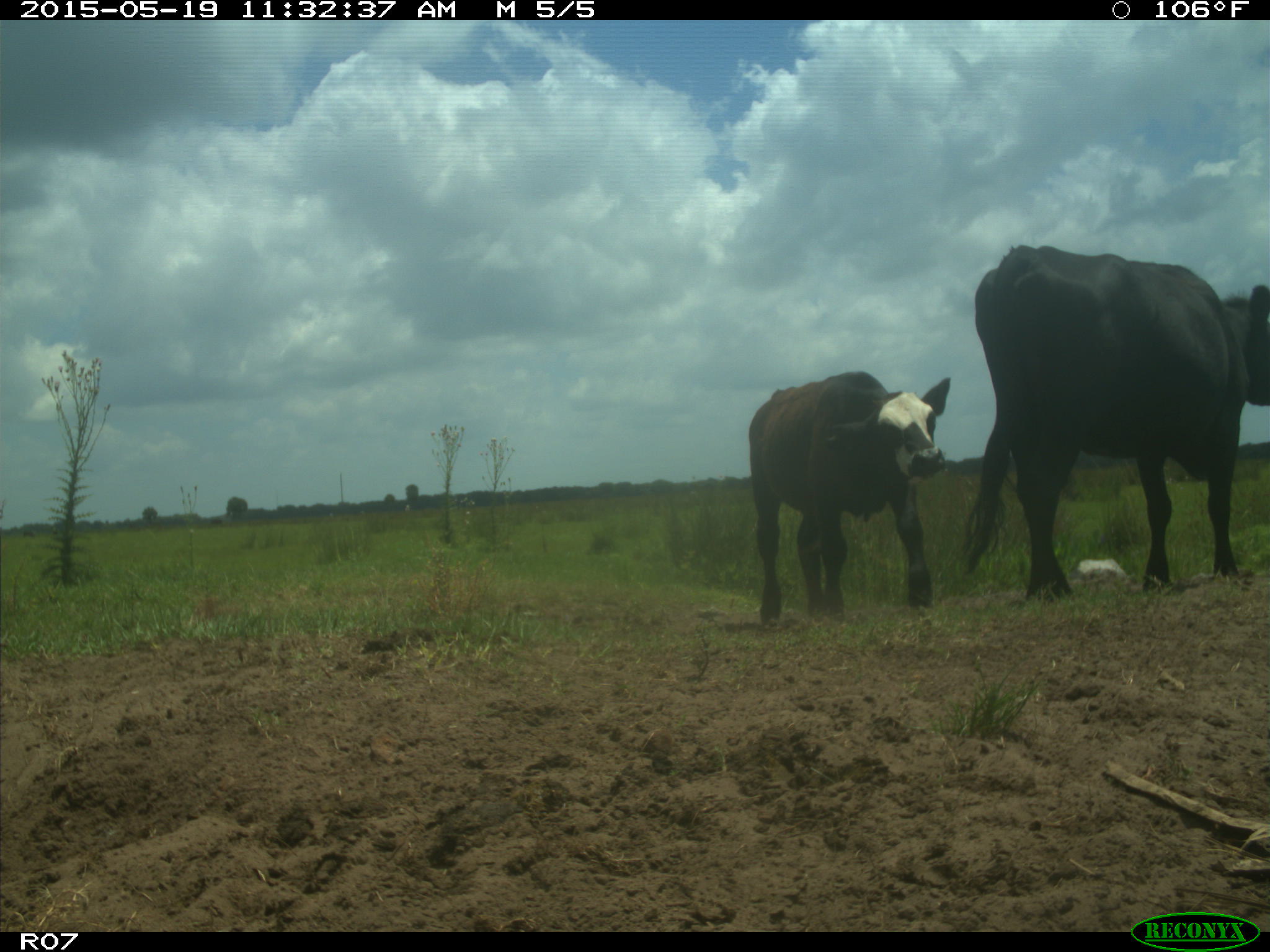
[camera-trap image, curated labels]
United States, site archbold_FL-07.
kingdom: Animalia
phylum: Chordata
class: Mammalia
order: Artiodactyla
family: Bovidae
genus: Bos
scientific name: Bos taurus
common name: domestic cow